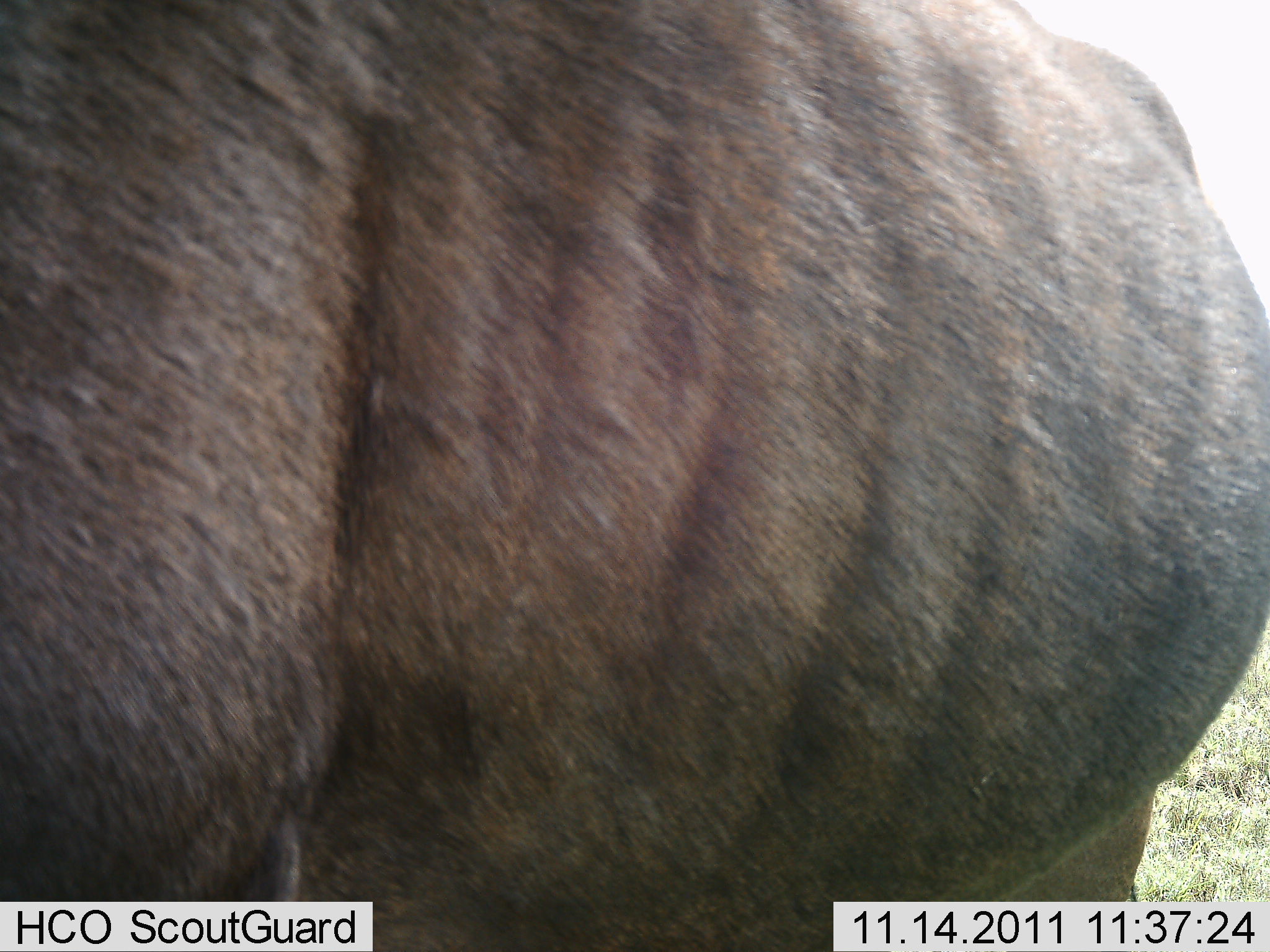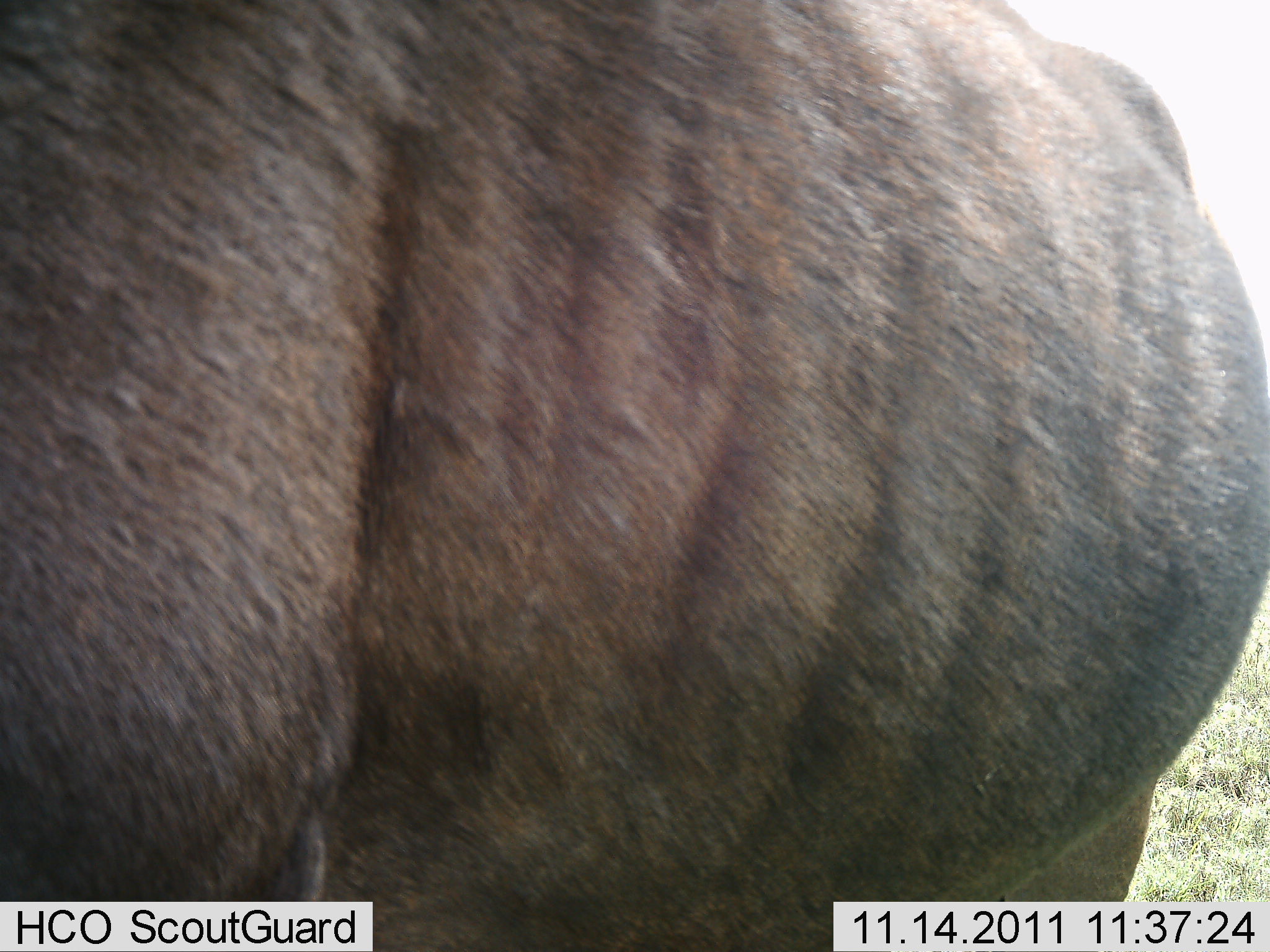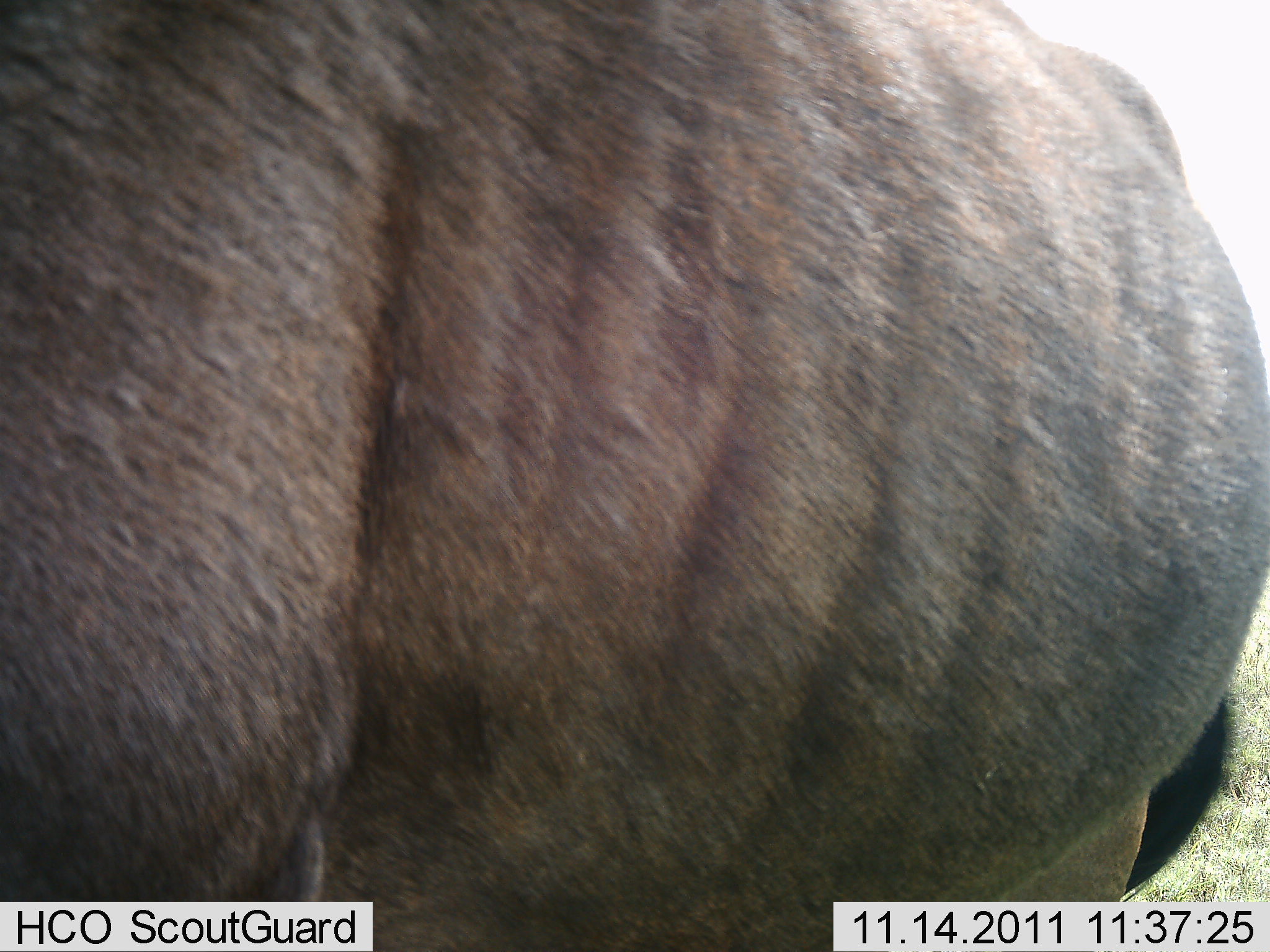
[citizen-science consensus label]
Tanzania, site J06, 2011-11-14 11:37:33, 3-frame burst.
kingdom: Animalia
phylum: Chordata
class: Mammalia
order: Artiodactyla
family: Bovidae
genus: Connochaetes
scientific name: Connochaetes taurinus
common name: blue wildebeest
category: wildebeest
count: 1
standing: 83%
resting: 0%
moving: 0%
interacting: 0%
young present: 0%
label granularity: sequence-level